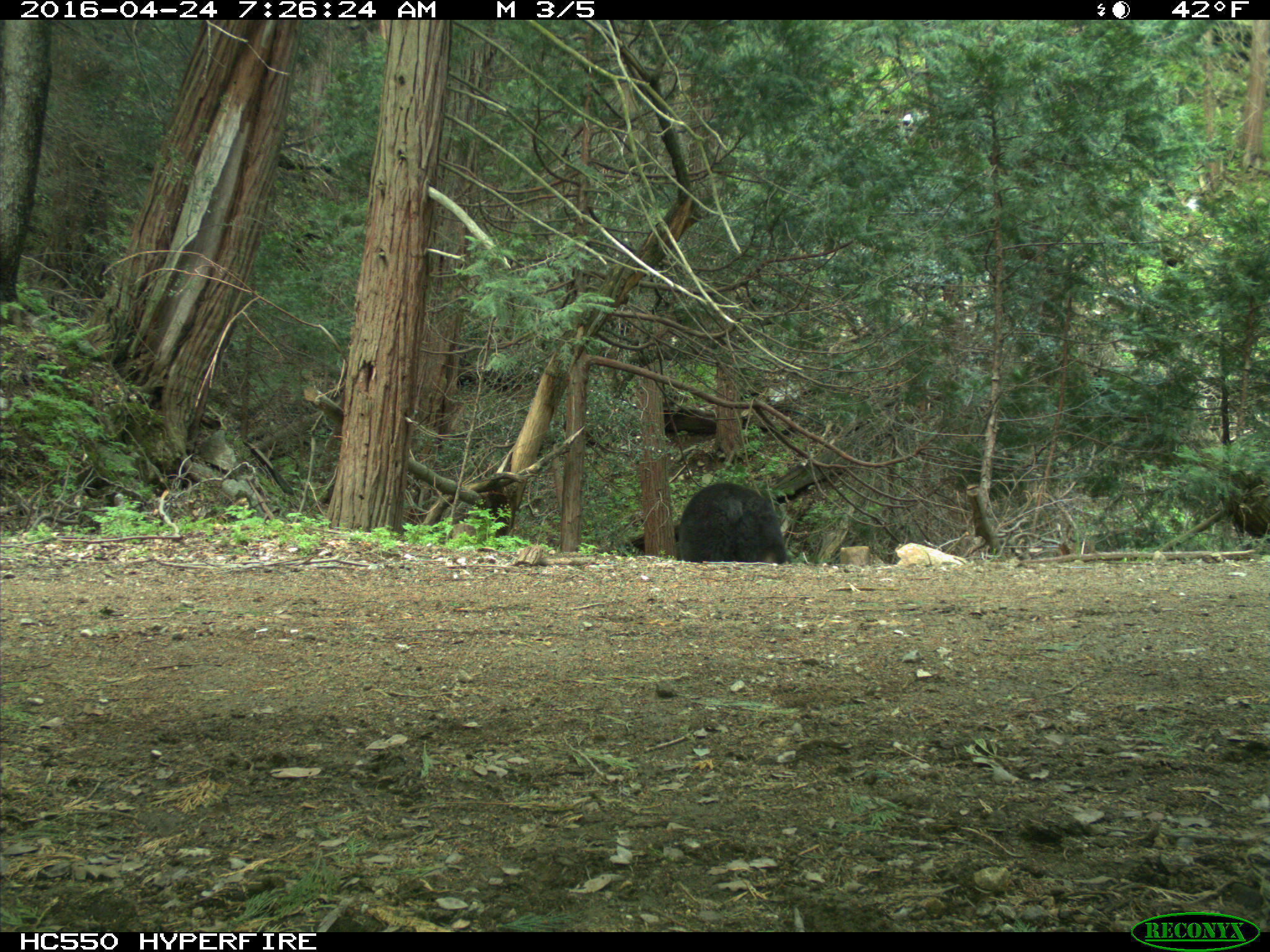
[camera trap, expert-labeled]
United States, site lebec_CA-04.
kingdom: Animalia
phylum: Chordata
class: Mammalia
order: Carnivora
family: Ursidae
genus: Ursus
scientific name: Ursus americanus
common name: american black bear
Ursus americanus (american black bear).